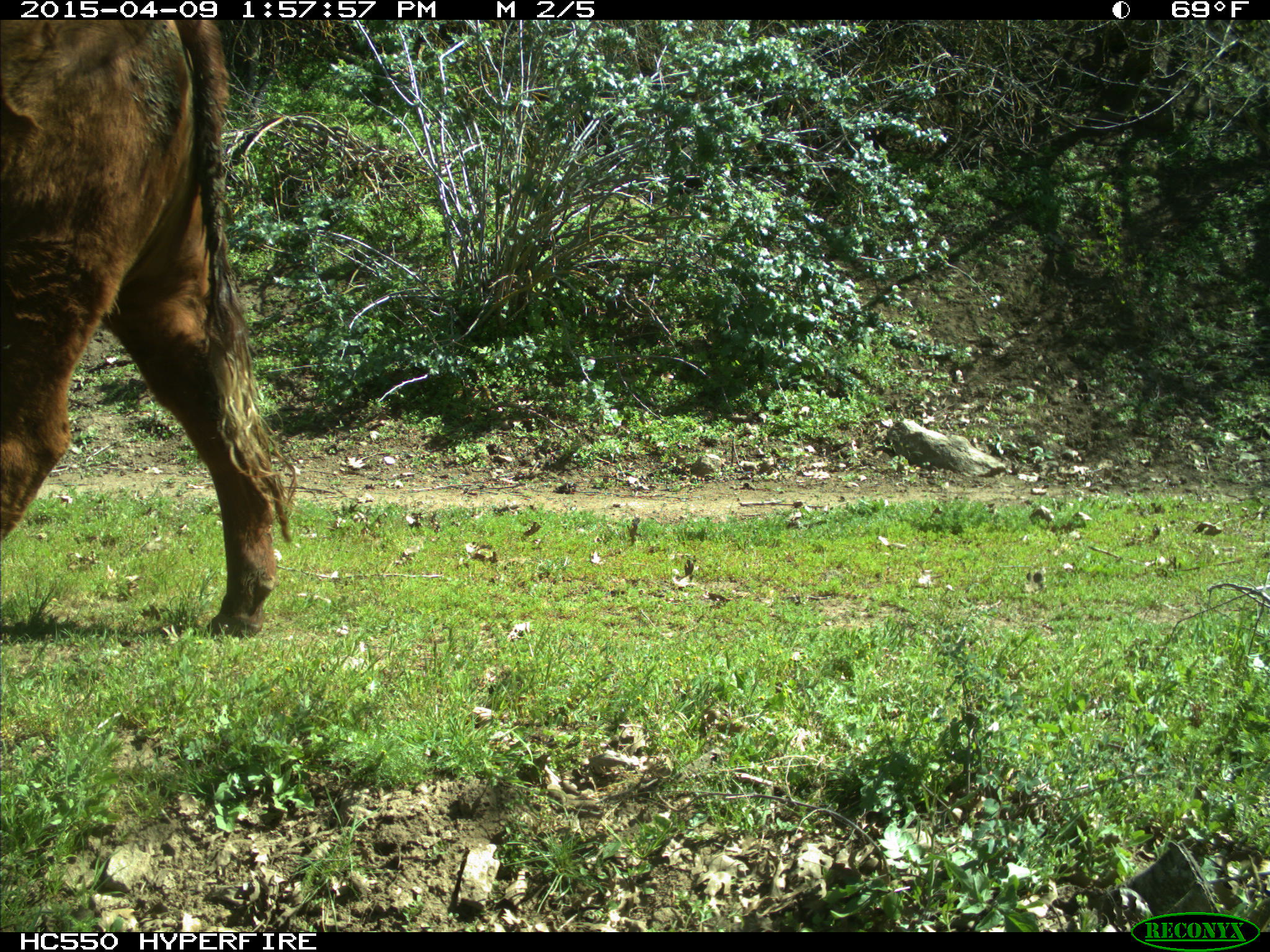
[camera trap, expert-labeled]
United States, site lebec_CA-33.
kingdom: Animalia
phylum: Chordata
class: Mammalia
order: Artiodactyla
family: Bovidae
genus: Bos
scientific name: Bos taurus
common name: domestic cow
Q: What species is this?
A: Bos taurus (domestic cow).